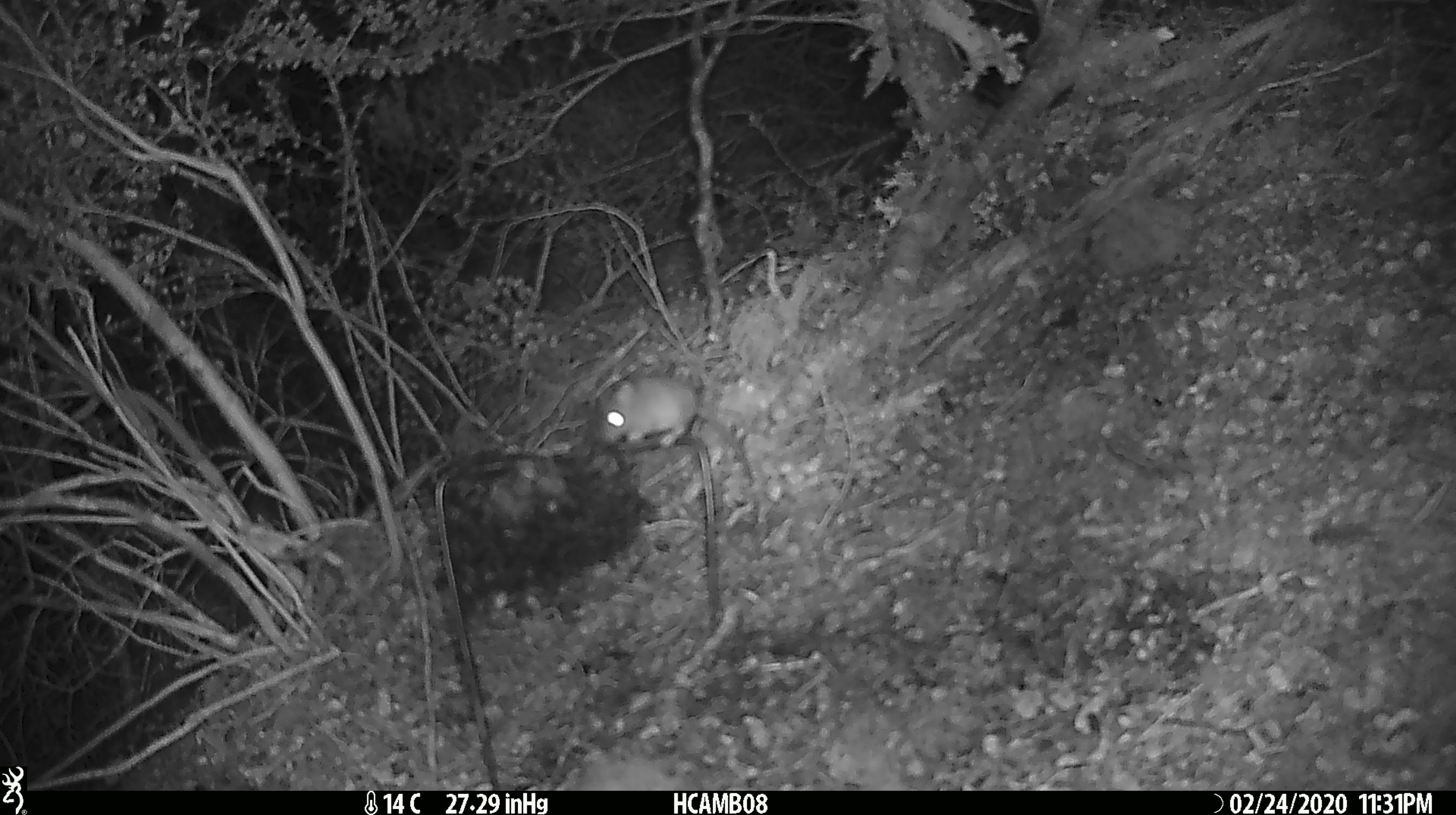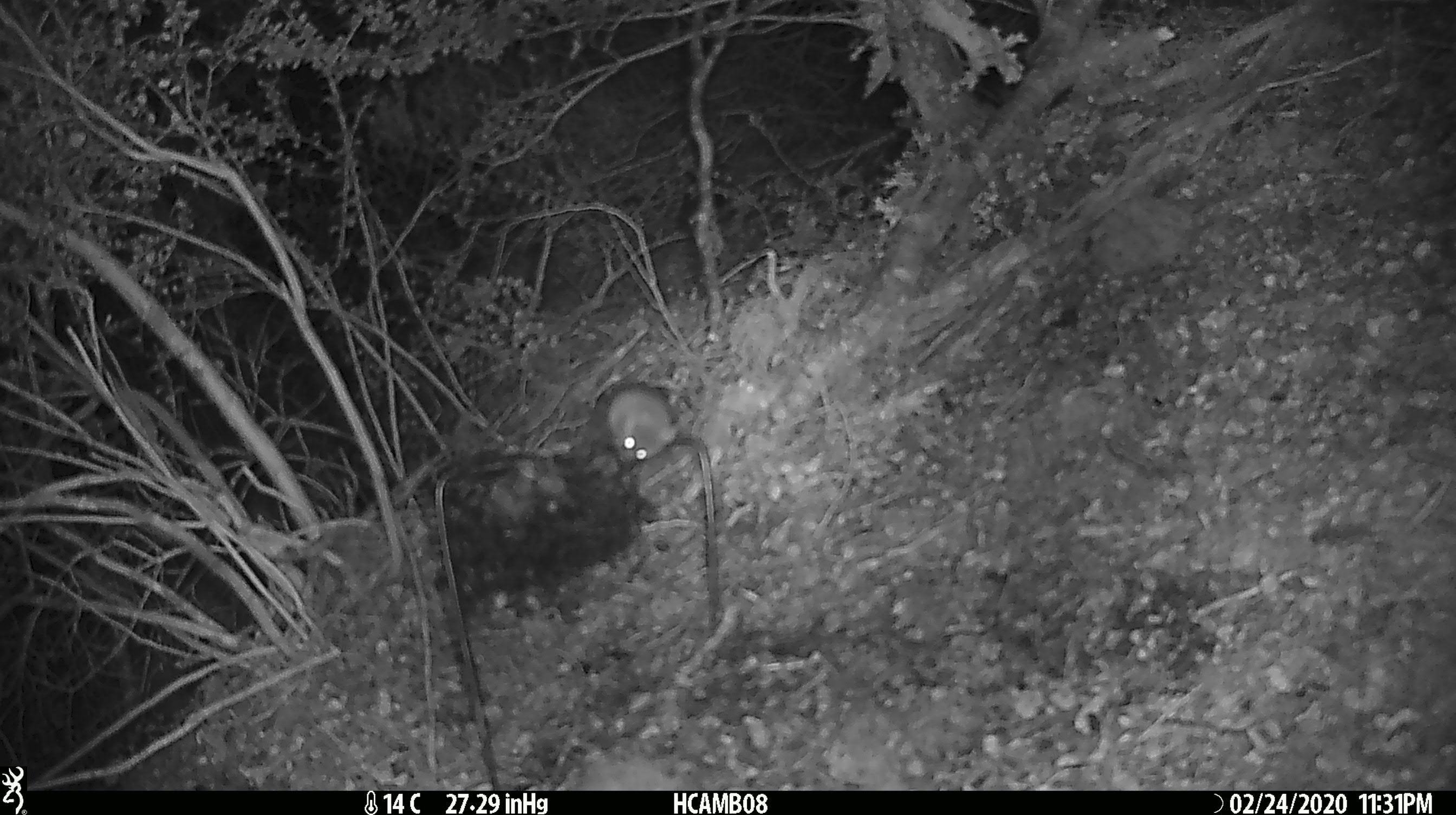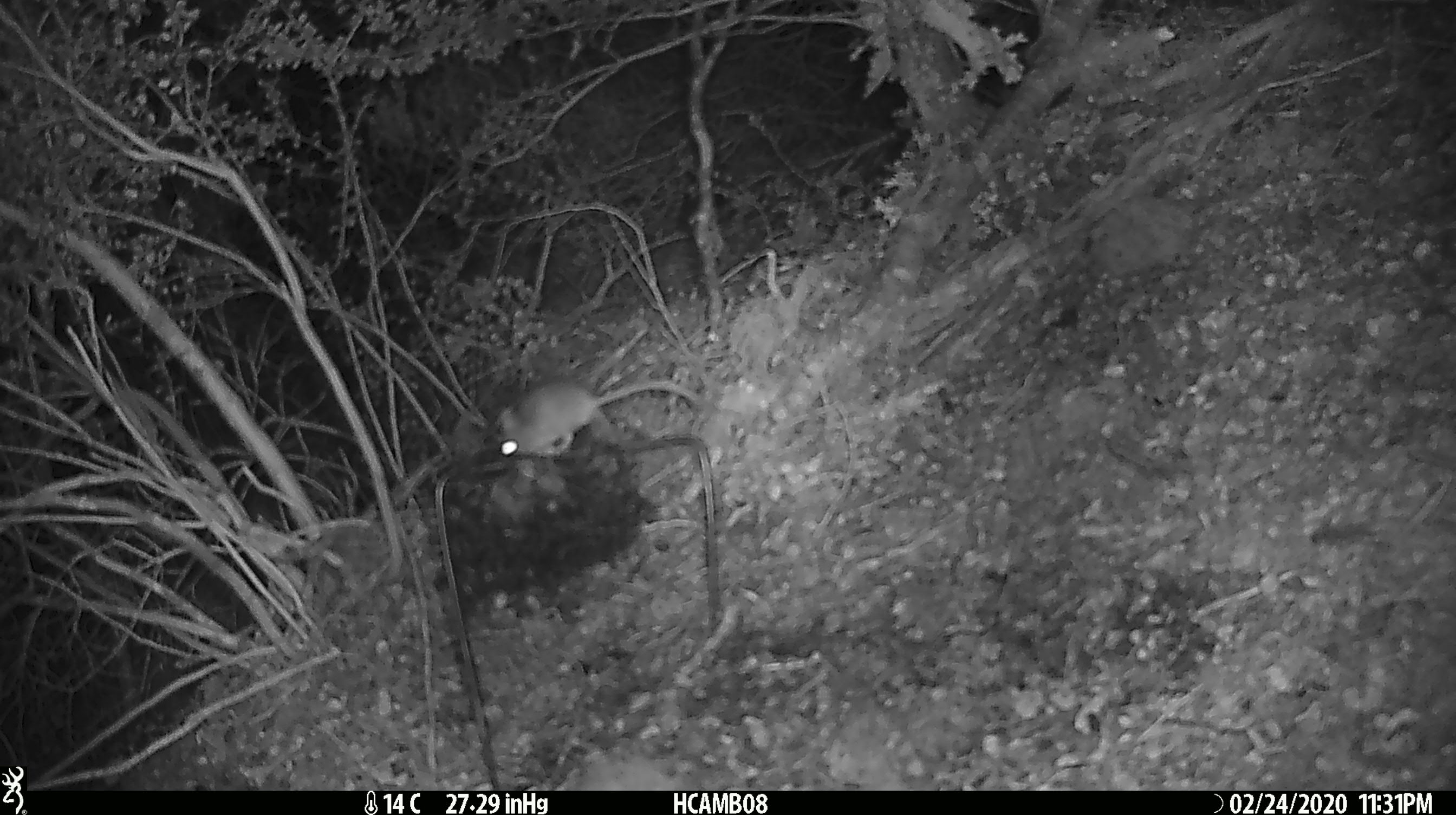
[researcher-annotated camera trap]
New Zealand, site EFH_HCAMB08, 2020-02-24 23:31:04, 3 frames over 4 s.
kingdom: Animalia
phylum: Chordata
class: Mammalia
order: Rodentia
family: Muridae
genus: Mus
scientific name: Mus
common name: mouse